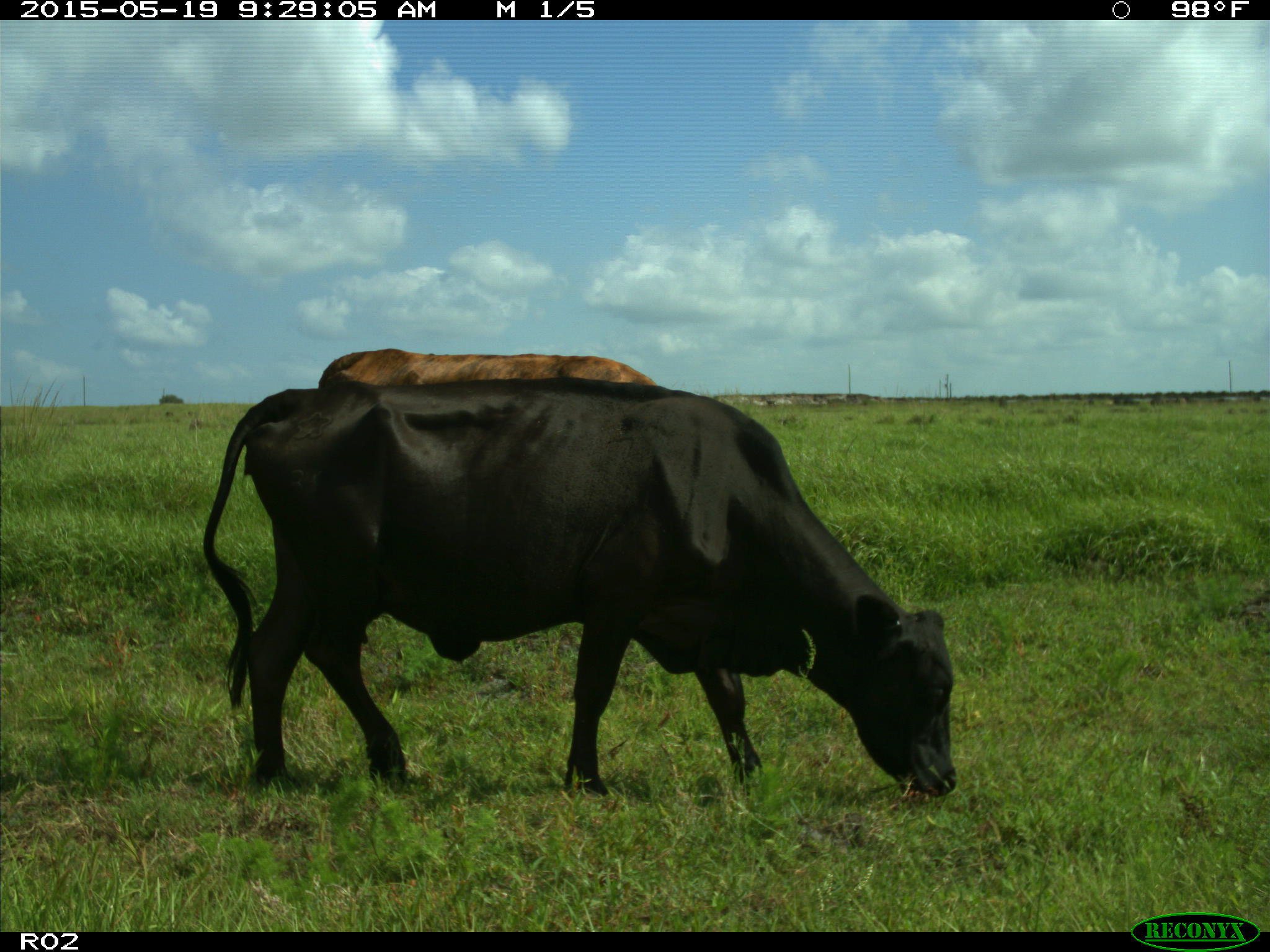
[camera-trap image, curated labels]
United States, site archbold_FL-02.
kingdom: Animalia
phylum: Chordata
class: Mammalia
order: Artiodactyla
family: Bovidae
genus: Bos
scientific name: Bos taurus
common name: domestic cow